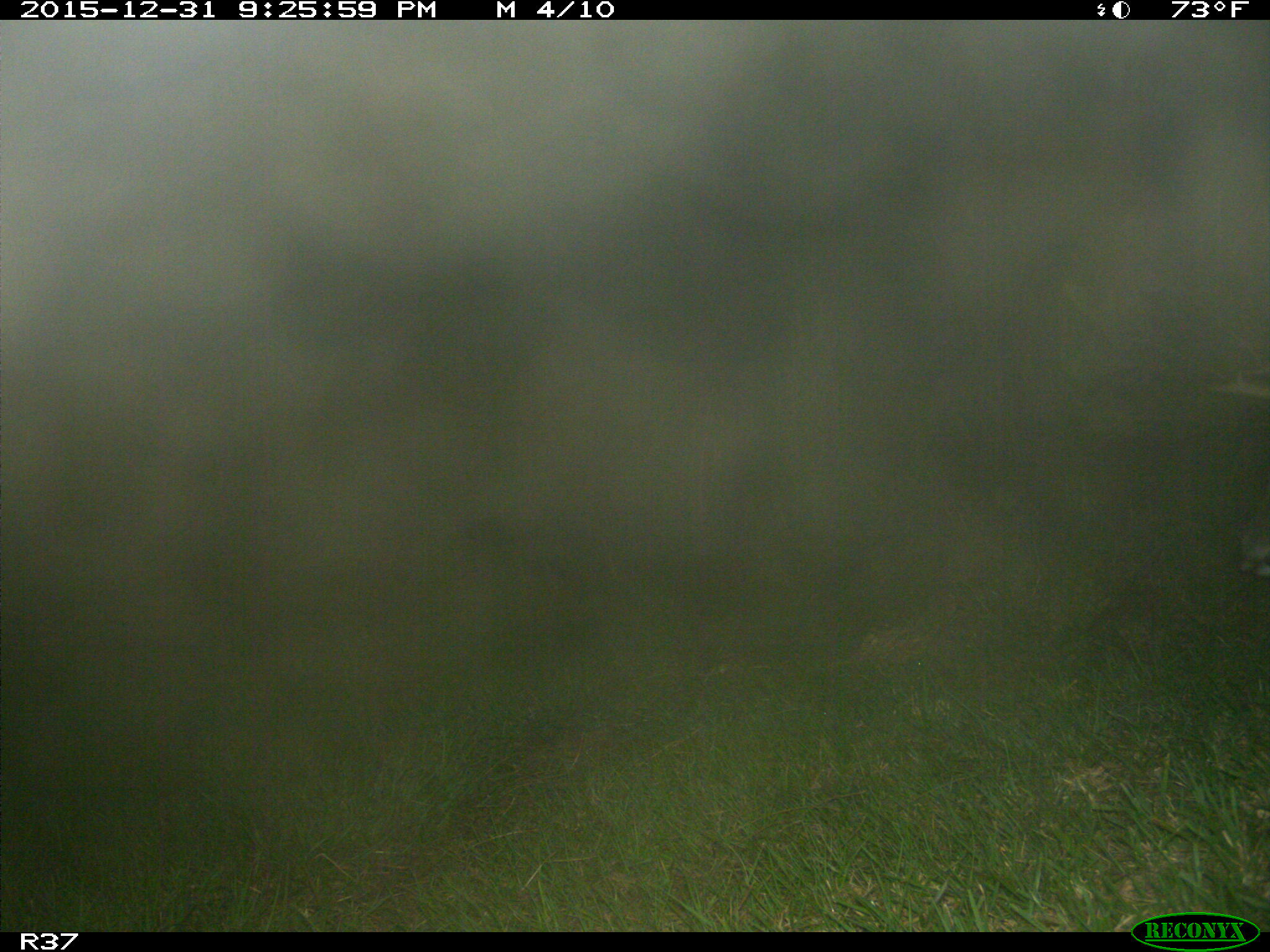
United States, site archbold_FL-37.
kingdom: Animalia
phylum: Chordata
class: Mammalia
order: Artiodactyla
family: Cervidae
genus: Odocoileus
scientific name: Odocoileus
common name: deer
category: unidentified deer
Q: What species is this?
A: Unidentified deer (deer) (Odocoileus).